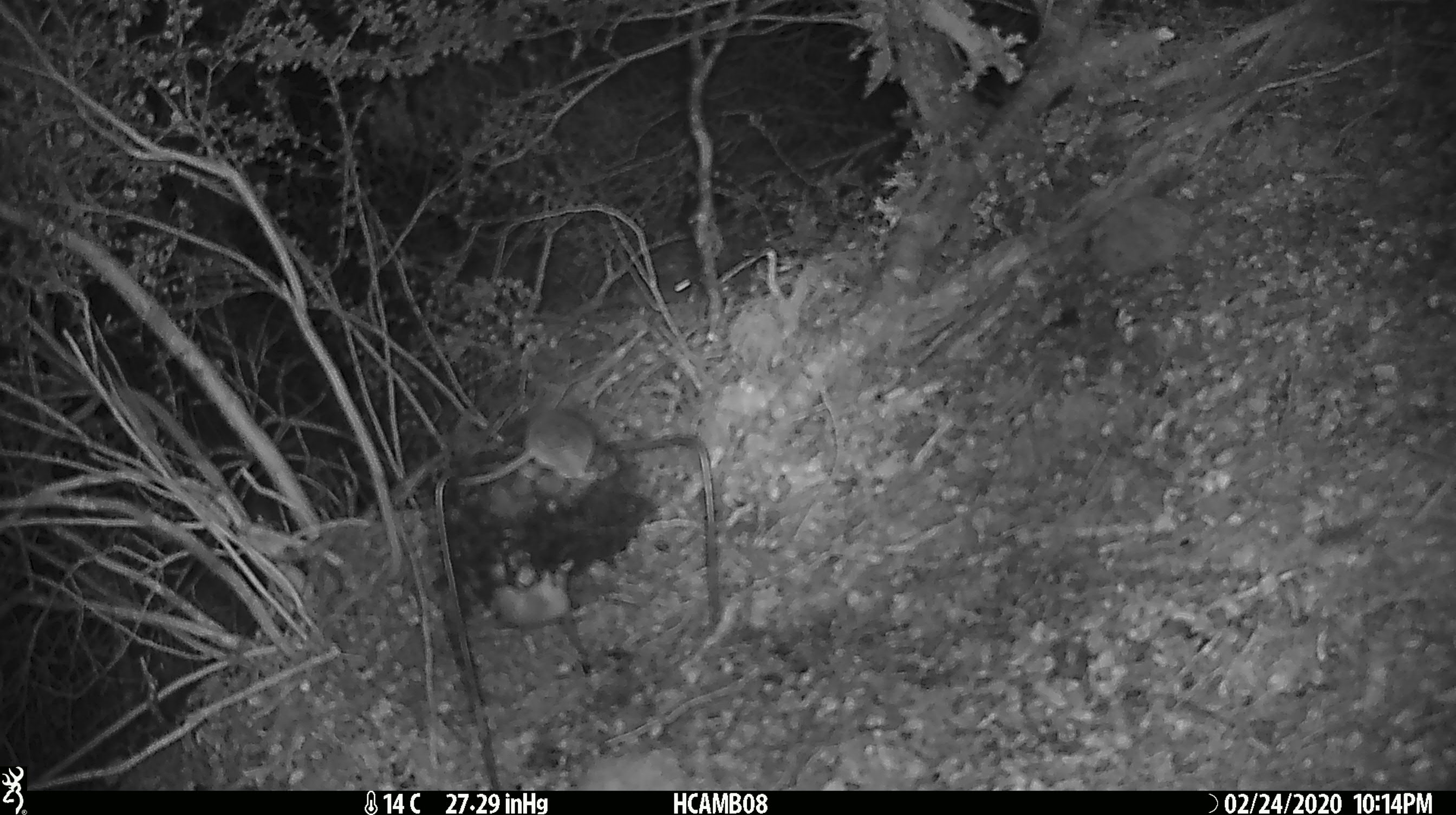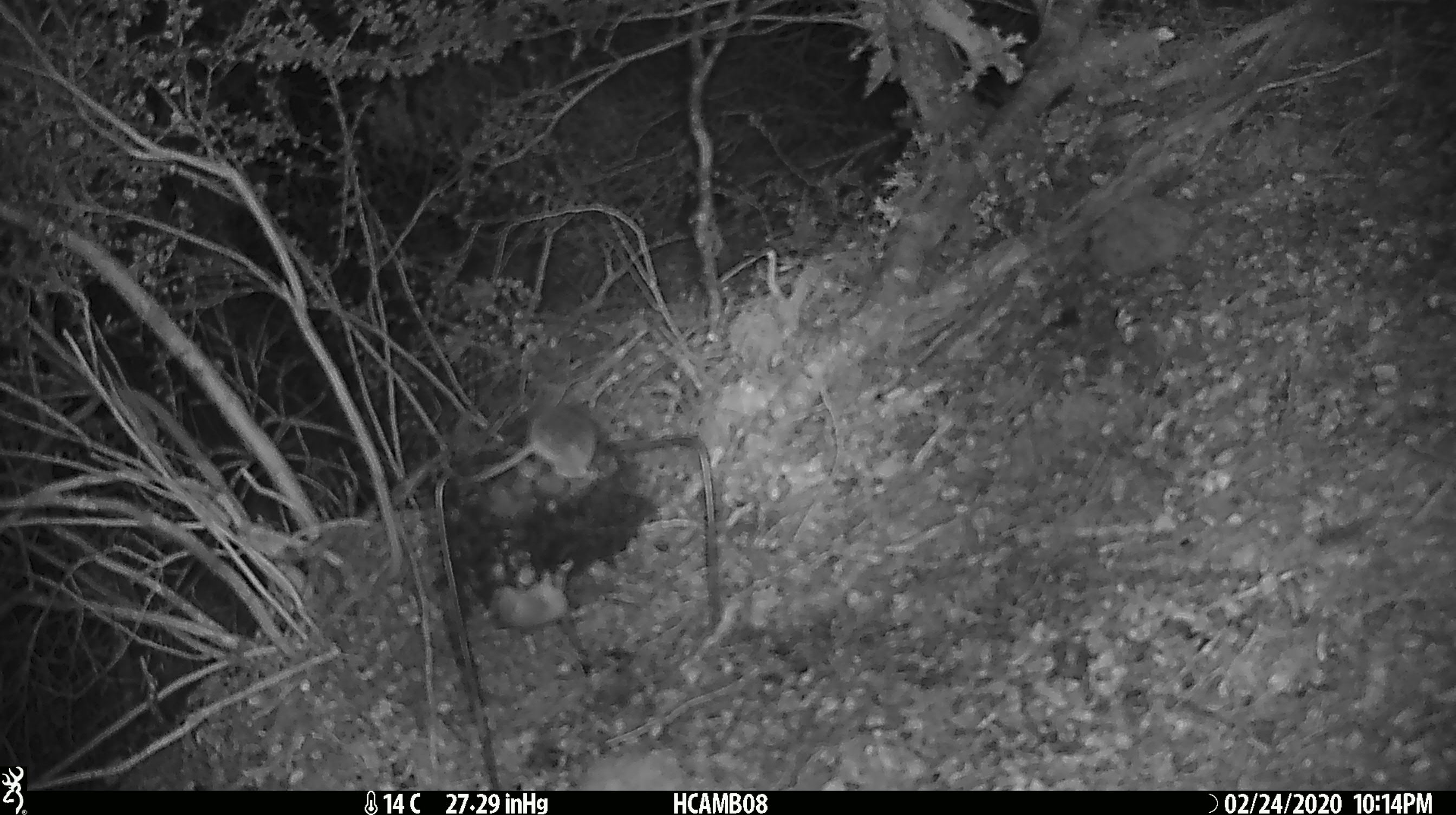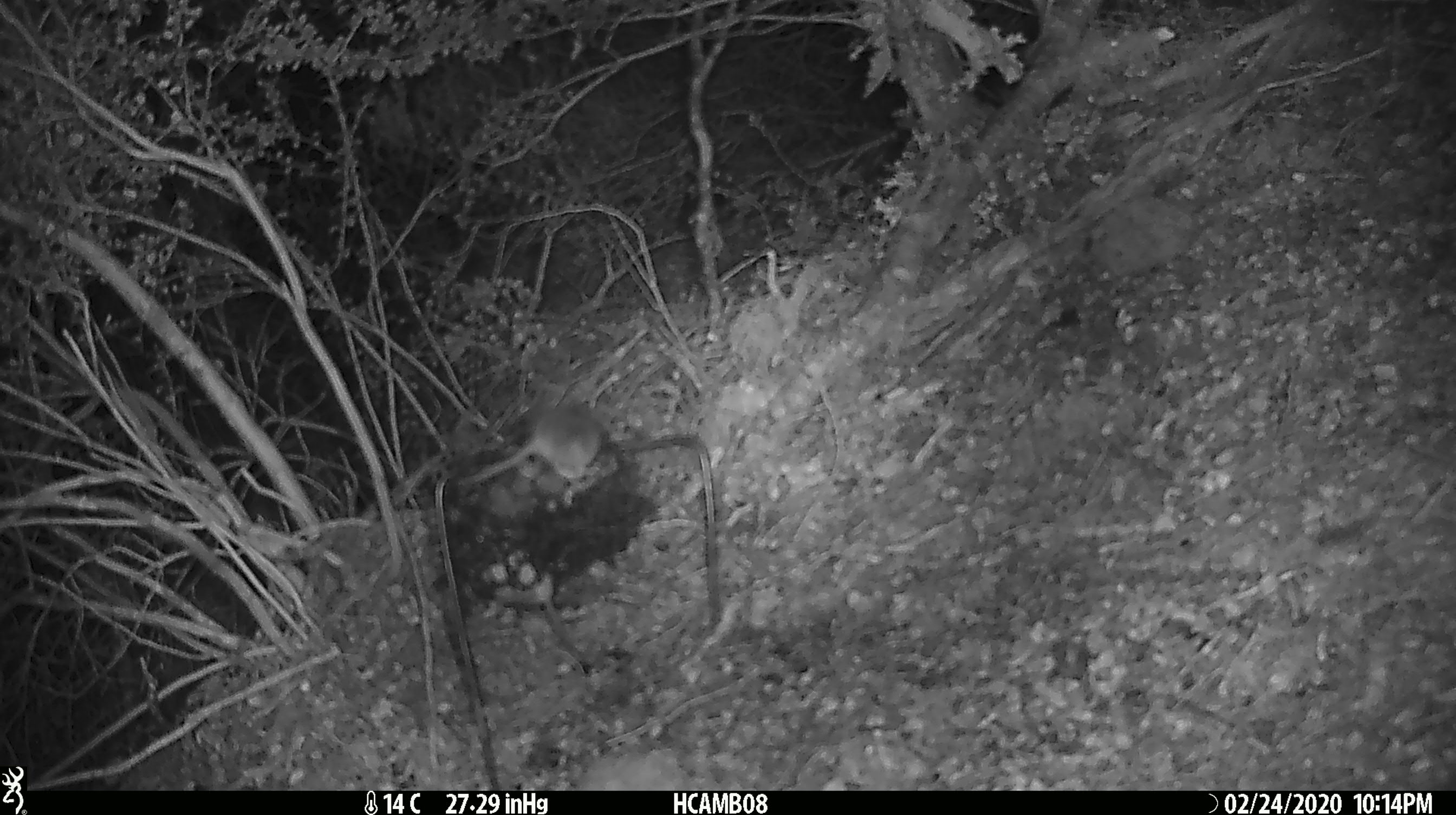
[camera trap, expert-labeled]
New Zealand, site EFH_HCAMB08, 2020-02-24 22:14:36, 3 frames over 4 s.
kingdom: Animalia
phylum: Chordata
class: Mammalia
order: Rodentia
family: Muridae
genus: Mus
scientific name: Mus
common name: mouse